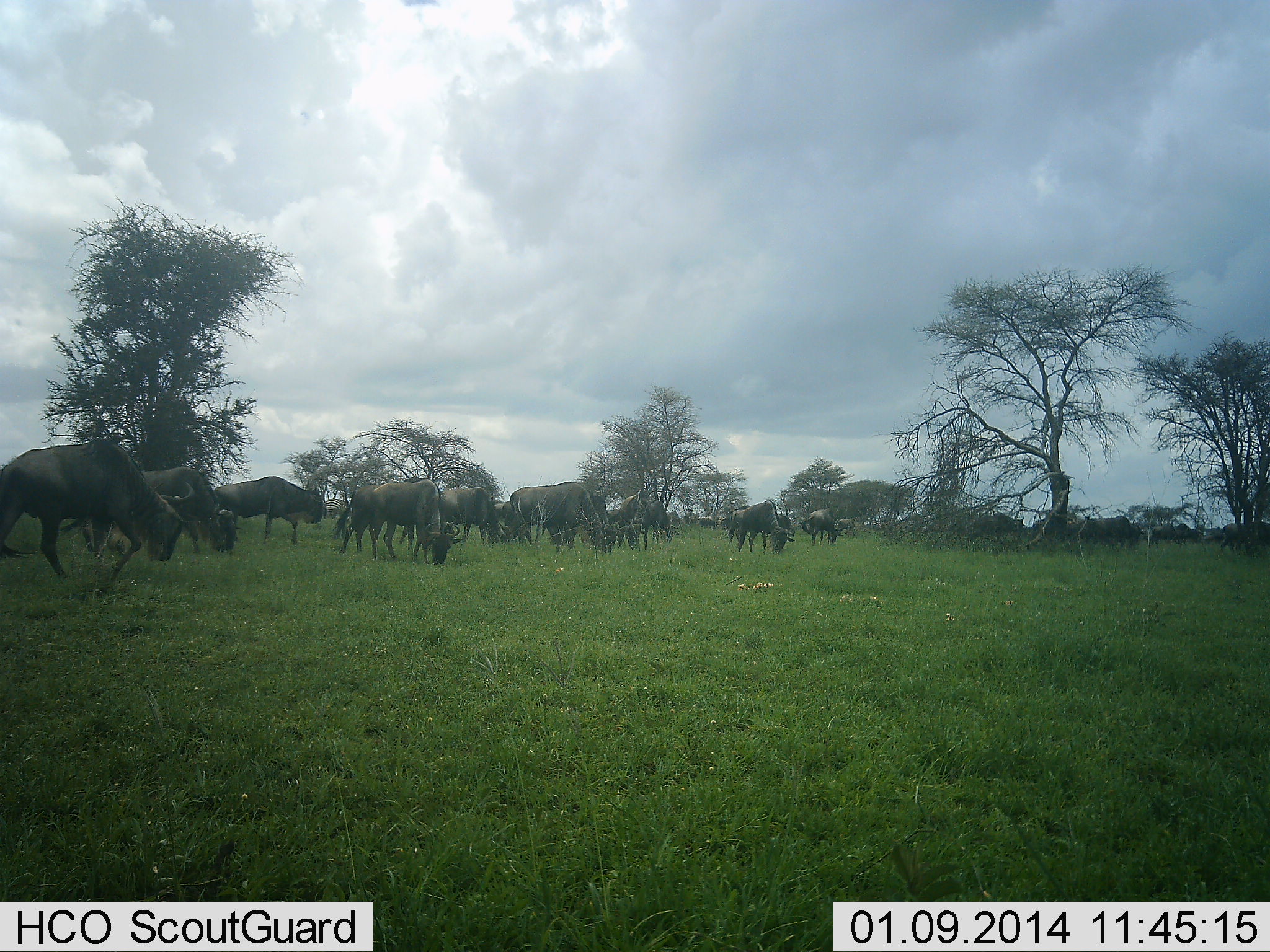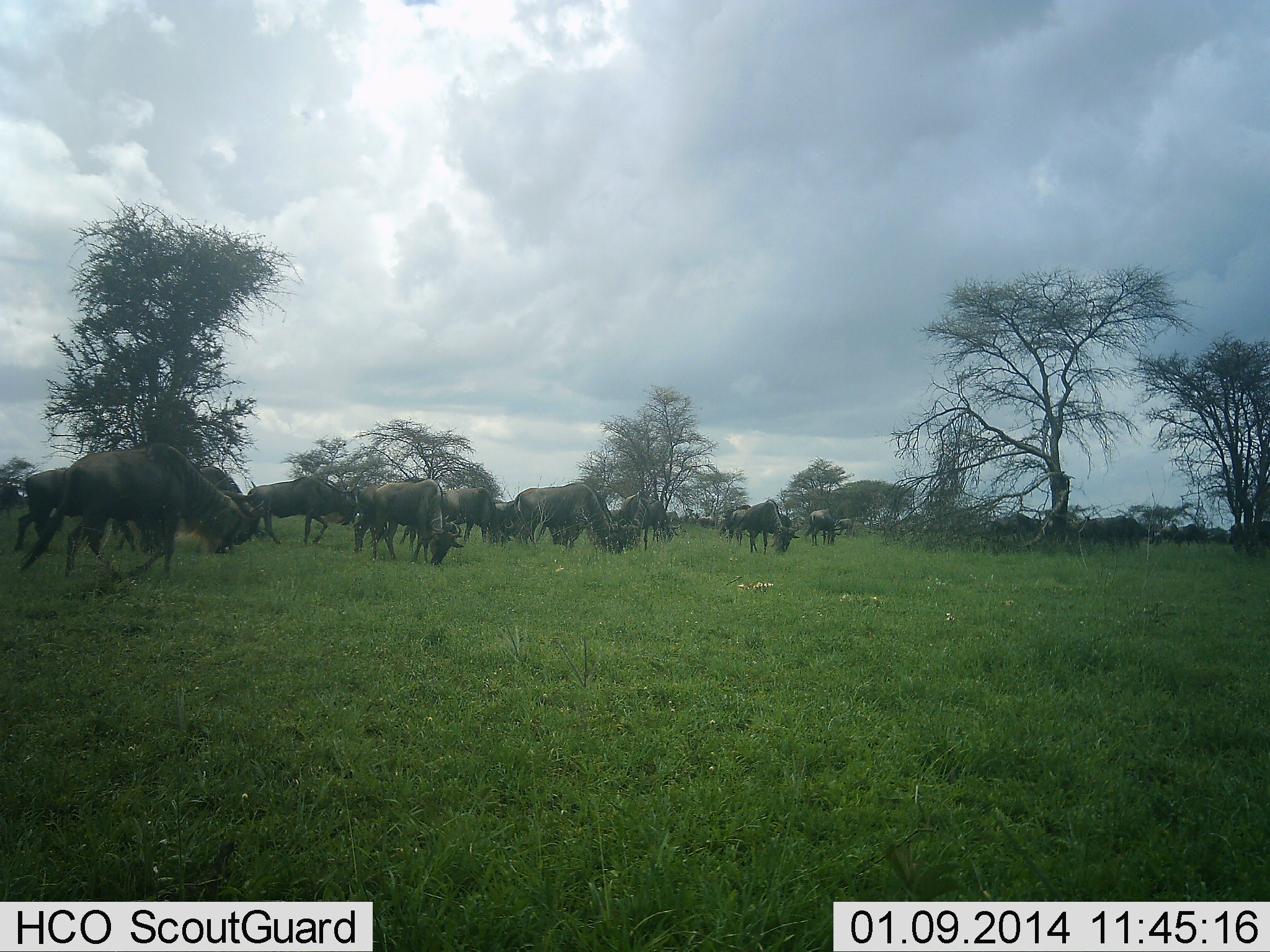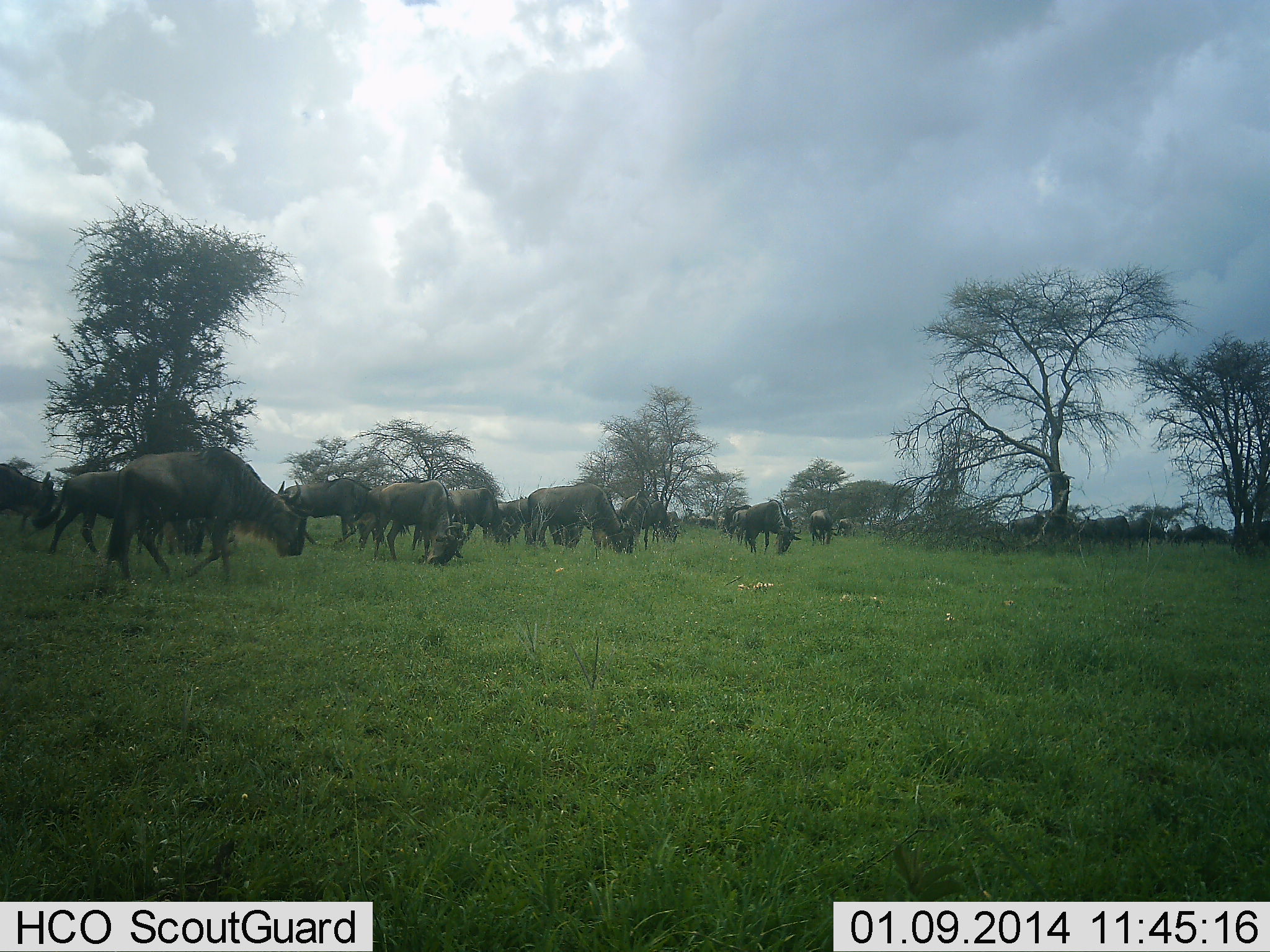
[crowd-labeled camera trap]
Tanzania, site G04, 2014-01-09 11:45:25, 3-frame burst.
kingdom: Animalia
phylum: Chordata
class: Mammalia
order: Artiodactyla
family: Bovidae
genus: Connochaetes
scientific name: Connochaetes taurinus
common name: blue wildebeest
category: wildebeest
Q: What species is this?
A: Wildebeest (blue wildebeest) (Connochaetes taurinus).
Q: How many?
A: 11-50.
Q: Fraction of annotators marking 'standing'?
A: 60%.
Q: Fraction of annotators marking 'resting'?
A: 0%.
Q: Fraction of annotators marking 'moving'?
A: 60%.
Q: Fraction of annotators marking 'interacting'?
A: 0%.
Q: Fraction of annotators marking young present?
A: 10%.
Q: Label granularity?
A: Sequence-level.